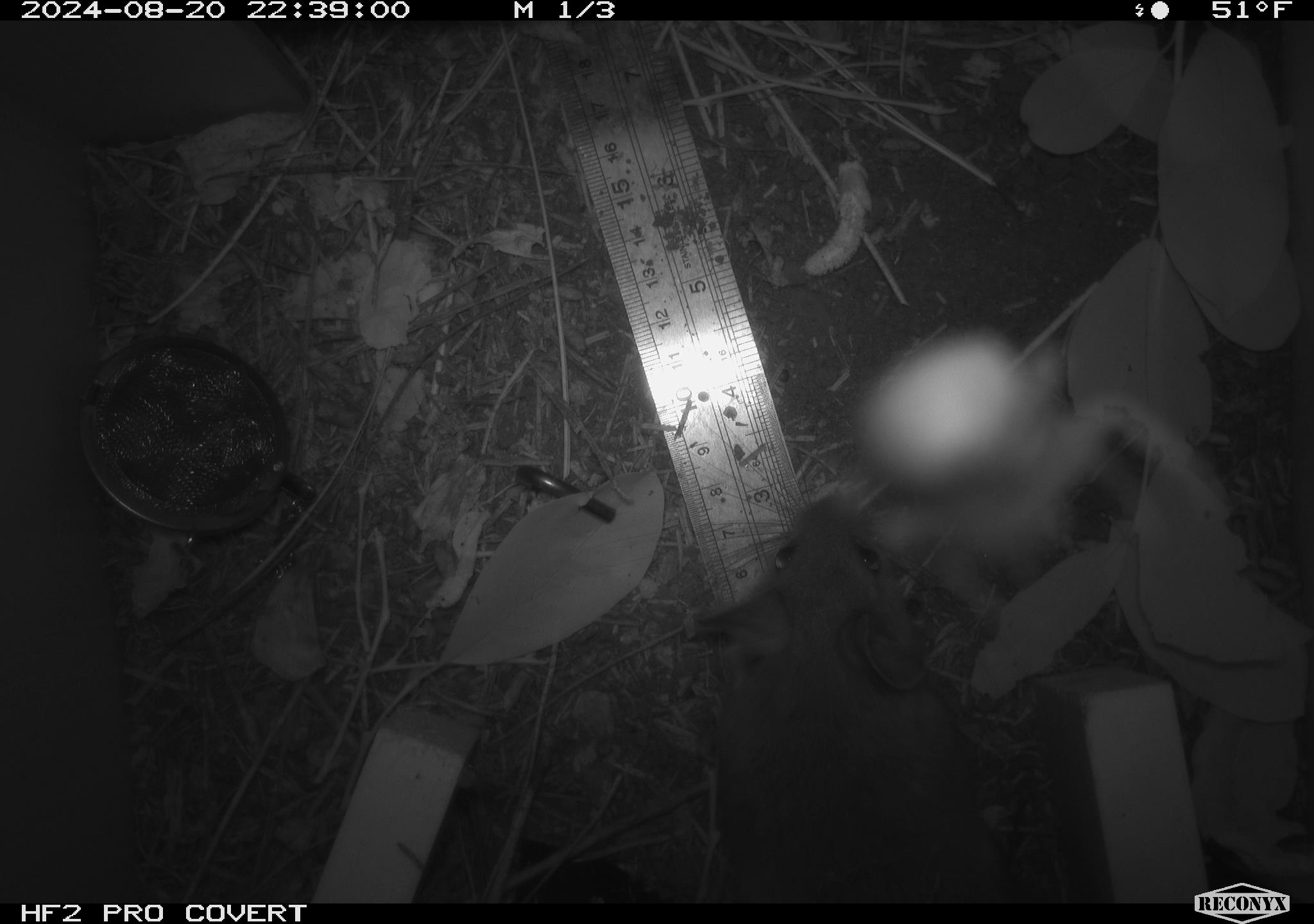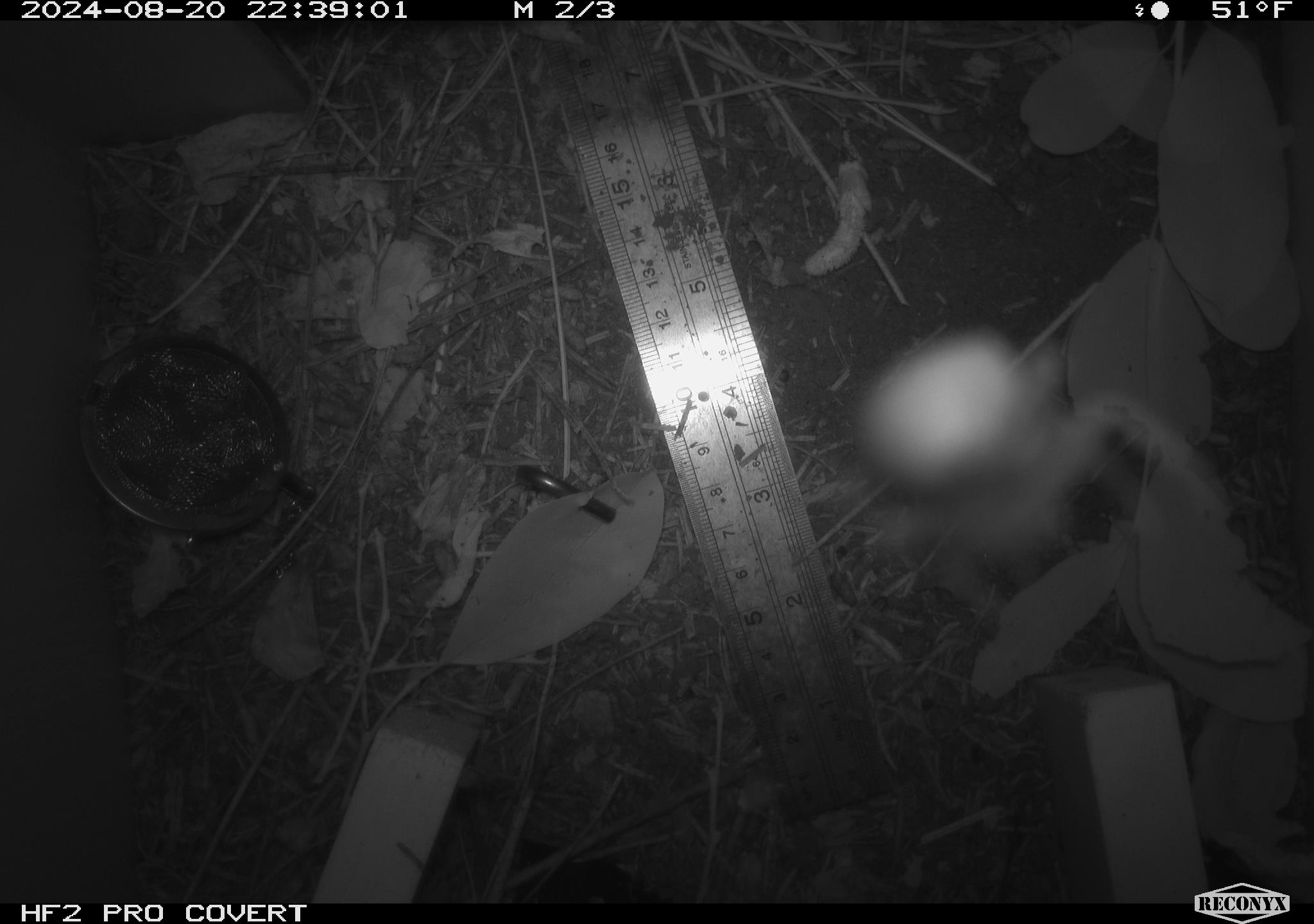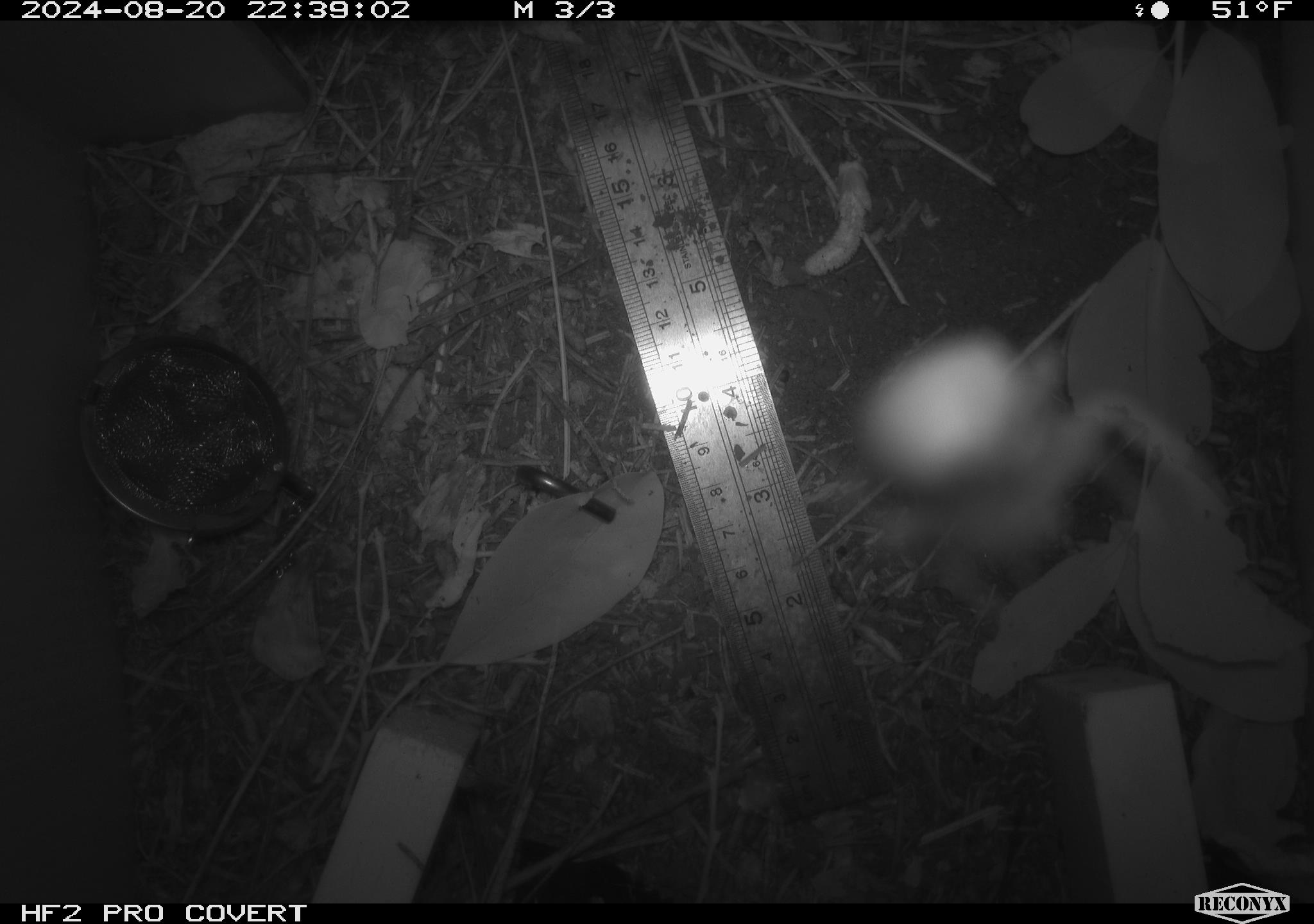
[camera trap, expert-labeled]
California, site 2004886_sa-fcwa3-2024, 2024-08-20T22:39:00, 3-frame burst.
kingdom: Animalia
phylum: Chordata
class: Mammalia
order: Rodentia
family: Cricetidae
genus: Neotoma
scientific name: Neotoma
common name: pack rat or woodrat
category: neotoma species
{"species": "neotoma species (pack rat or woodrat) (Neotoma)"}